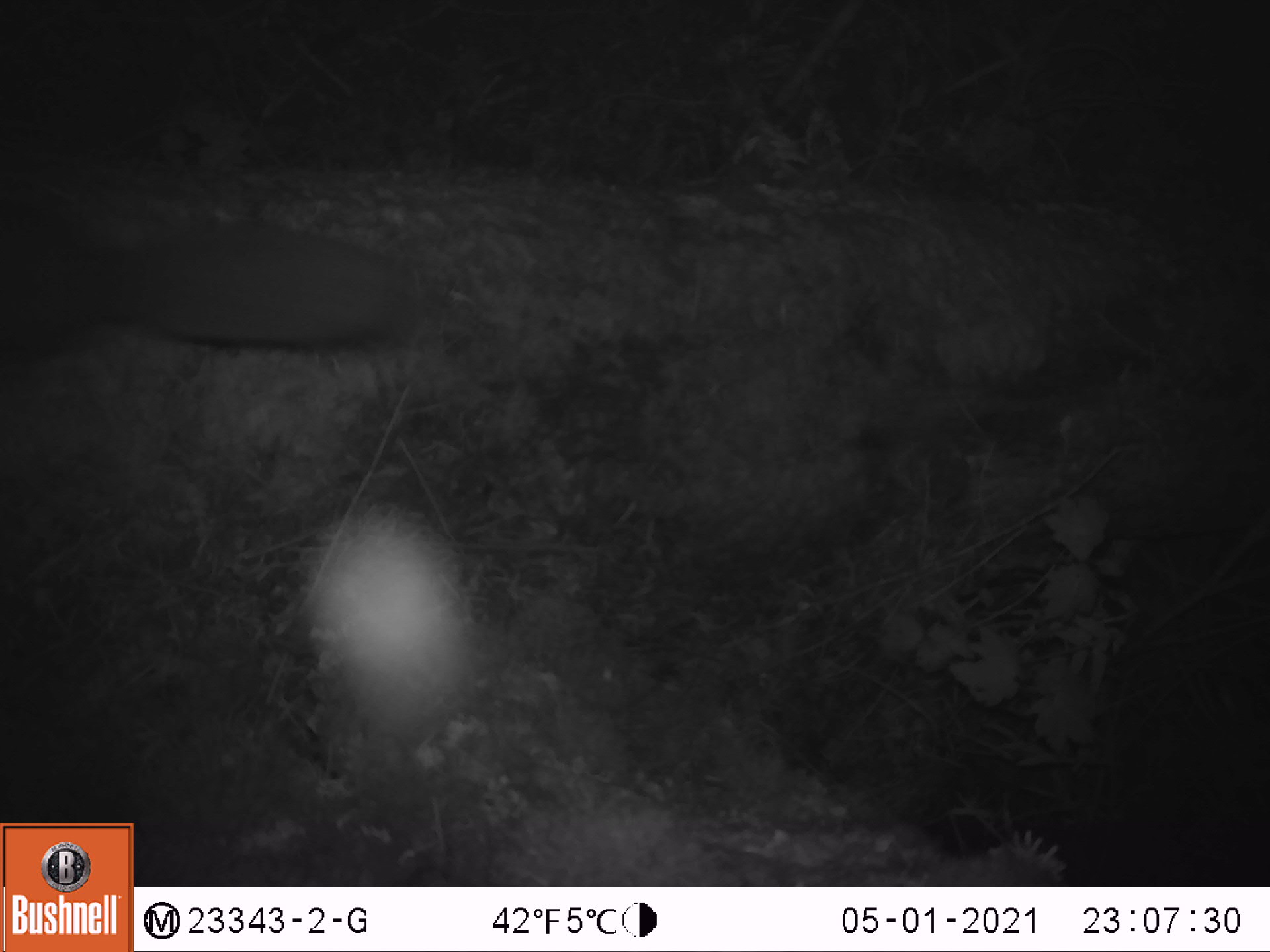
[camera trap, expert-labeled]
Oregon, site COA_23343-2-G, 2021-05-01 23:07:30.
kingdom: Animalia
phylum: Chordata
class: Mammalia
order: Rodentia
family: Sciuridae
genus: Glaucomys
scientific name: Glaucomys oregonensis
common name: humboldt's flying squirrel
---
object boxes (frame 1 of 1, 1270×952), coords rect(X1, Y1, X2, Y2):
humboldt's flying squirrel: rect(3, 165, 419, 387)